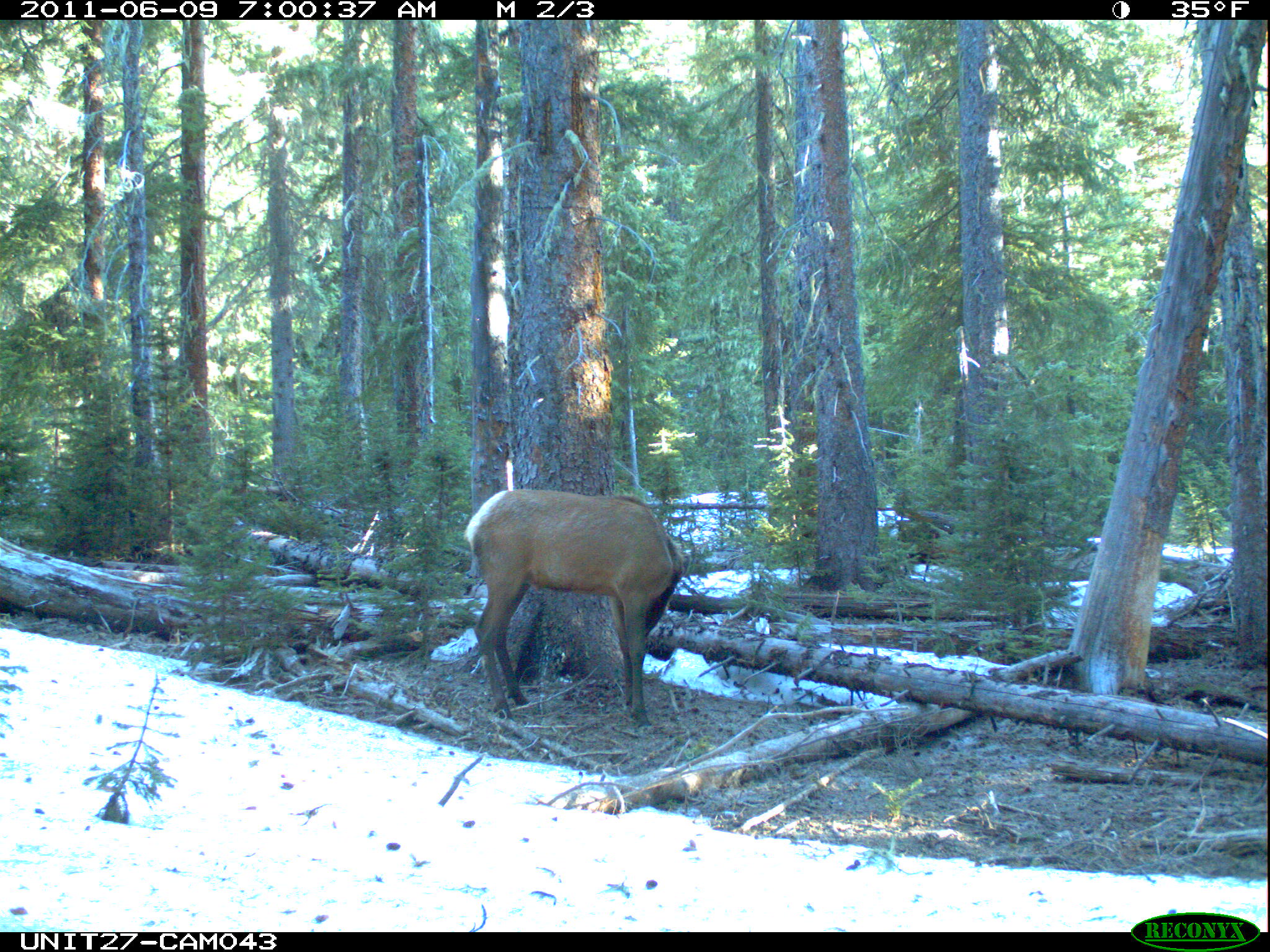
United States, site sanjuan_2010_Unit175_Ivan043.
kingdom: Animalia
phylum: Chordata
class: Mammalia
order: Artiodactyla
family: Cervidae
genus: Cervus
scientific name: Cervus elaphus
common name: red deer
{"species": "Cervus elaphus (red deer)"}